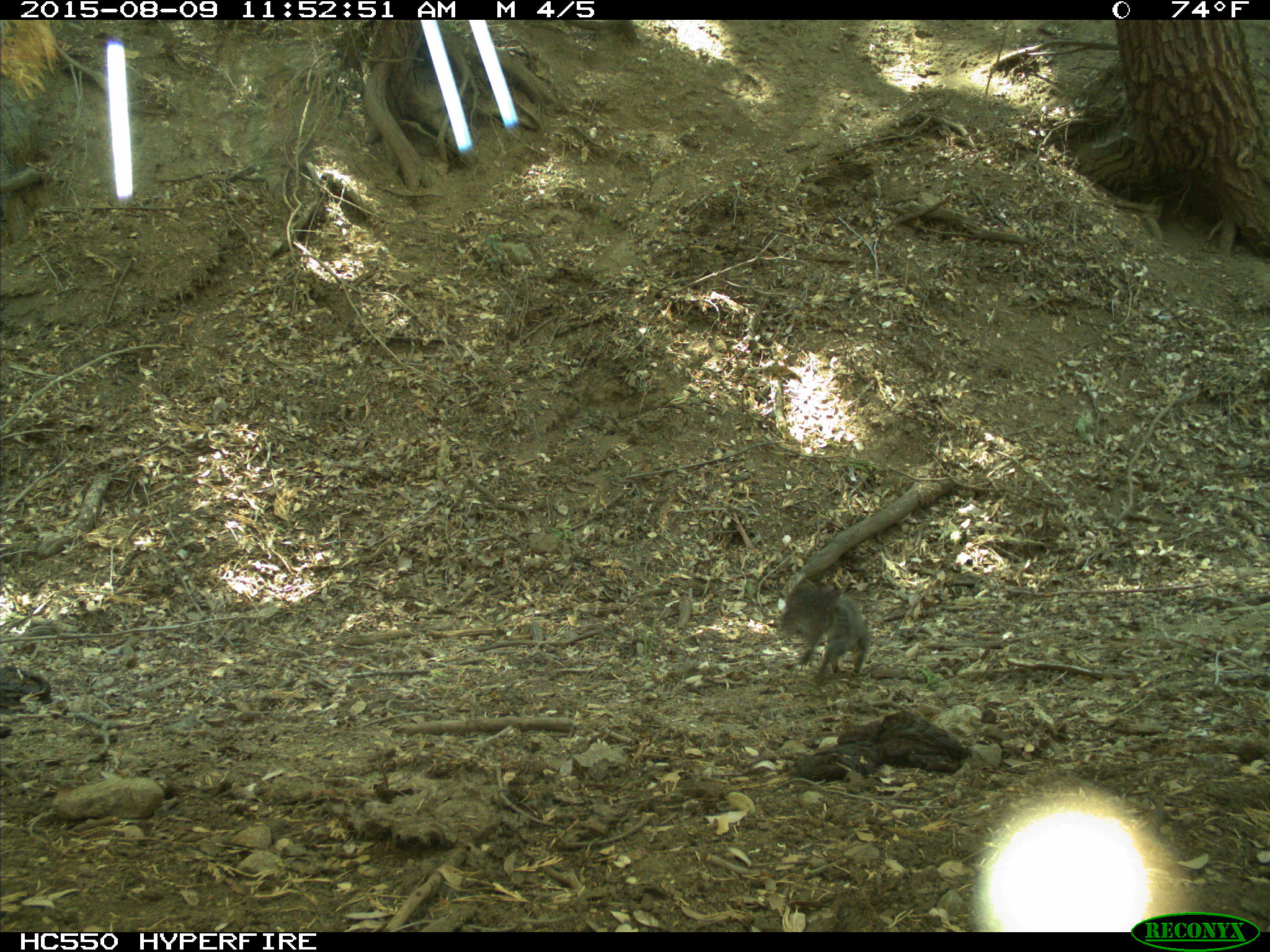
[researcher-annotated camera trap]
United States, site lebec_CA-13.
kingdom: Animalia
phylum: Chordata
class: Mammalia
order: Rodentia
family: Sciuridae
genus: Sciurus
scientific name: Sciurus carolinensis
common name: eastern gray squirrel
Sciurus carolinensis (eastern gray squirrel).